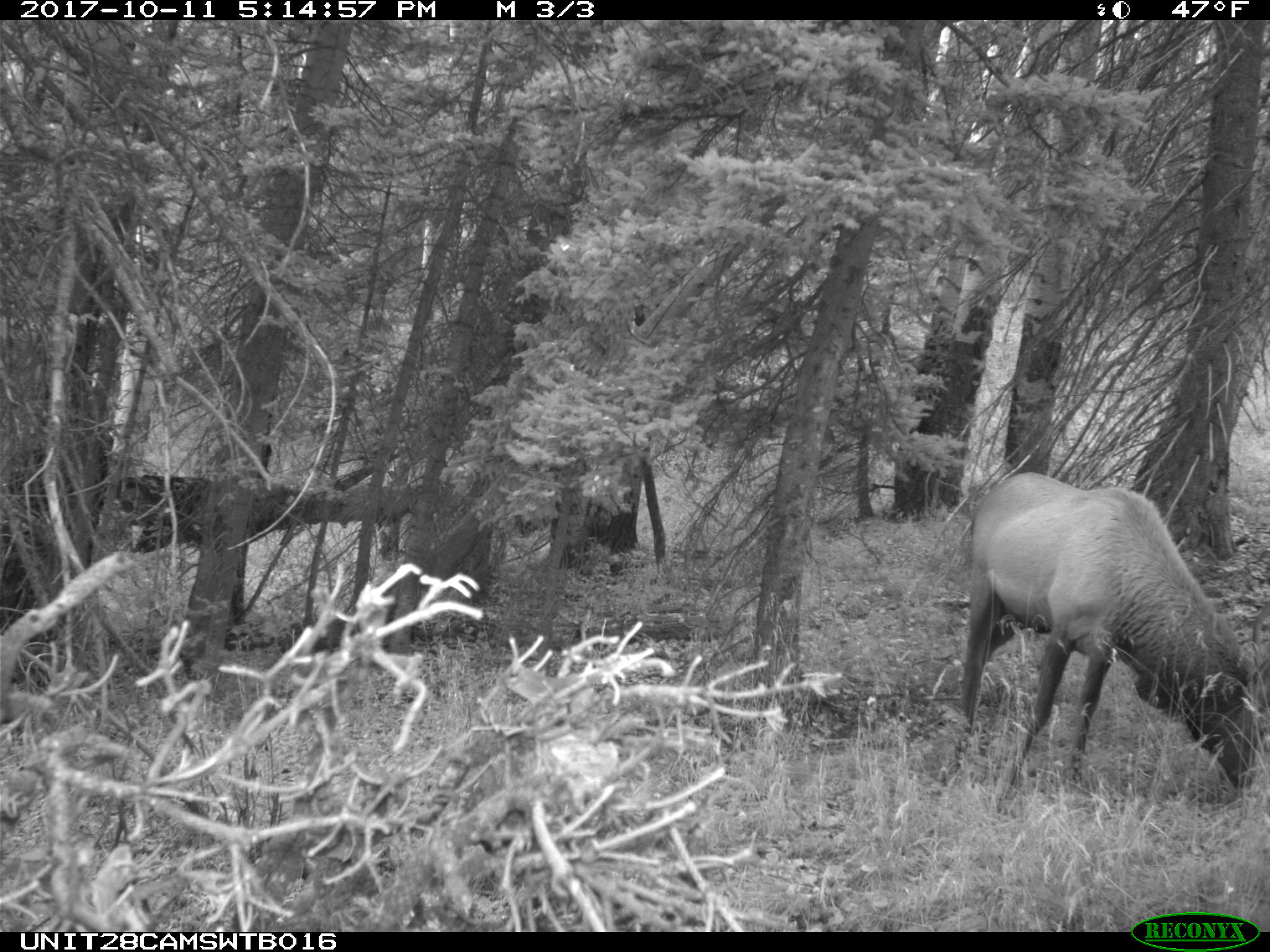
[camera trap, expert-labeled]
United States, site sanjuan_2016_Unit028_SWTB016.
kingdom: Animalia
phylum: Chordata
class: Mammalia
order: Artiodactyla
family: Cervidae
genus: Cervus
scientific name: Cervus elaphus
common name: red deer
Cervus elaphus (red deer).